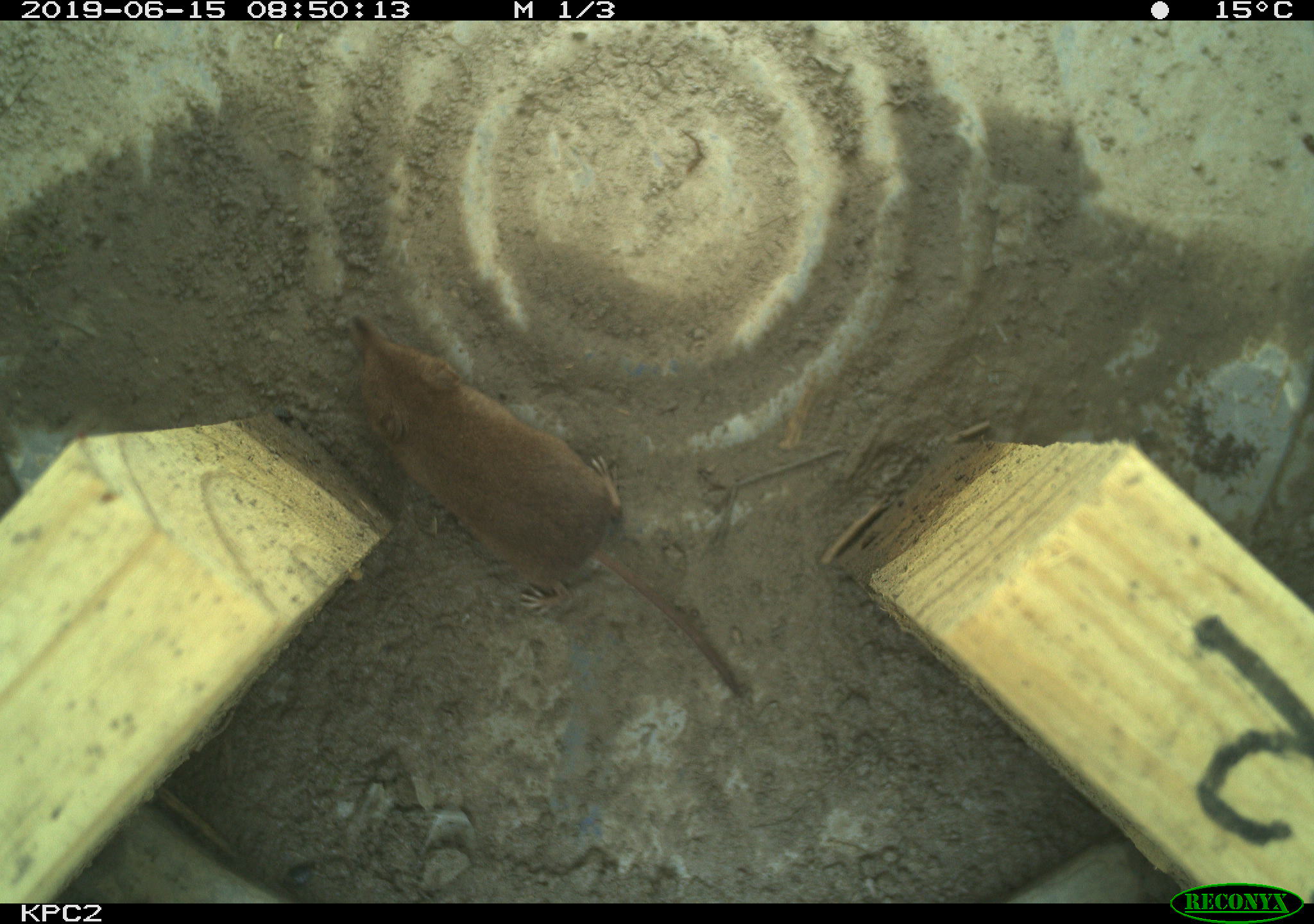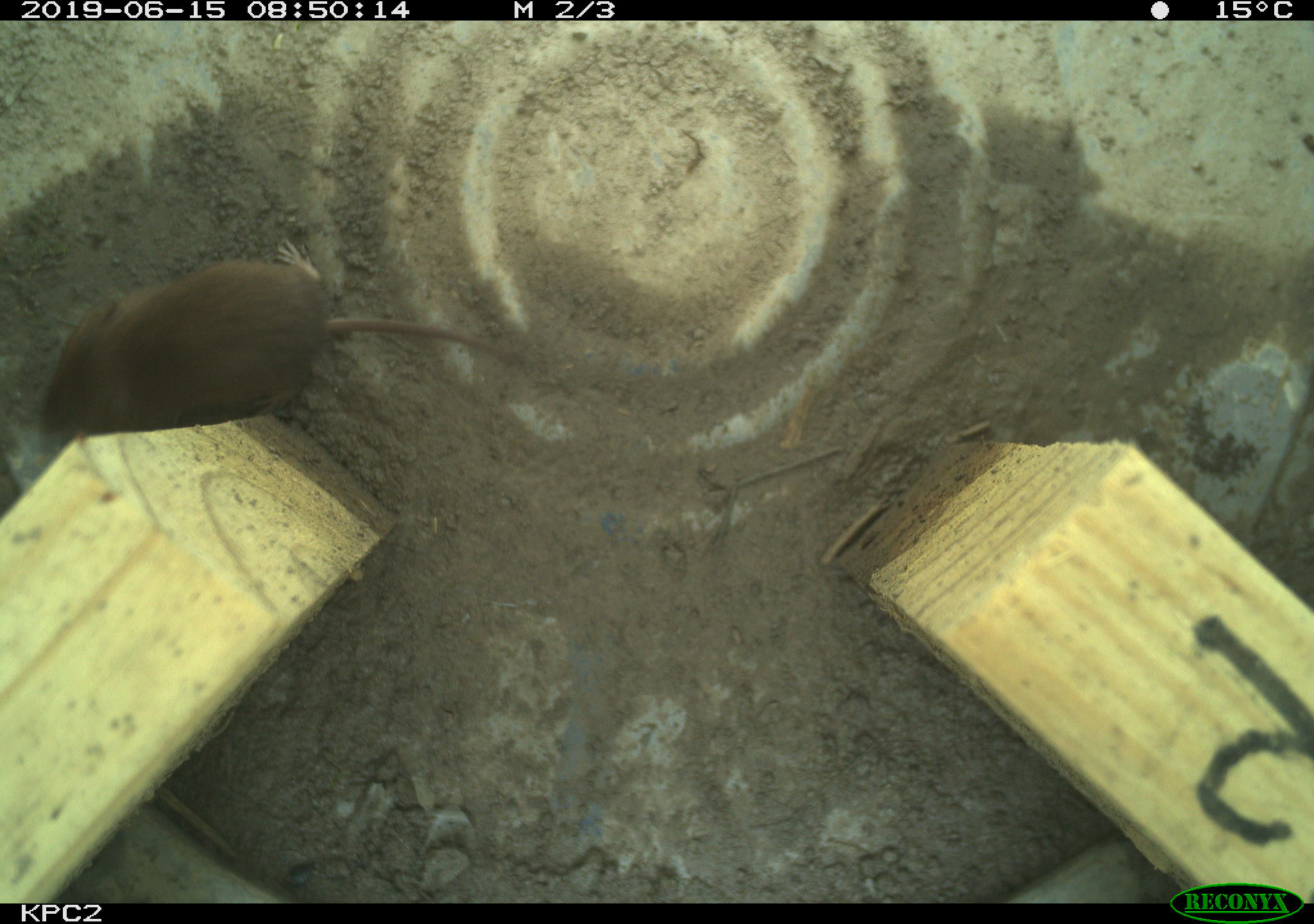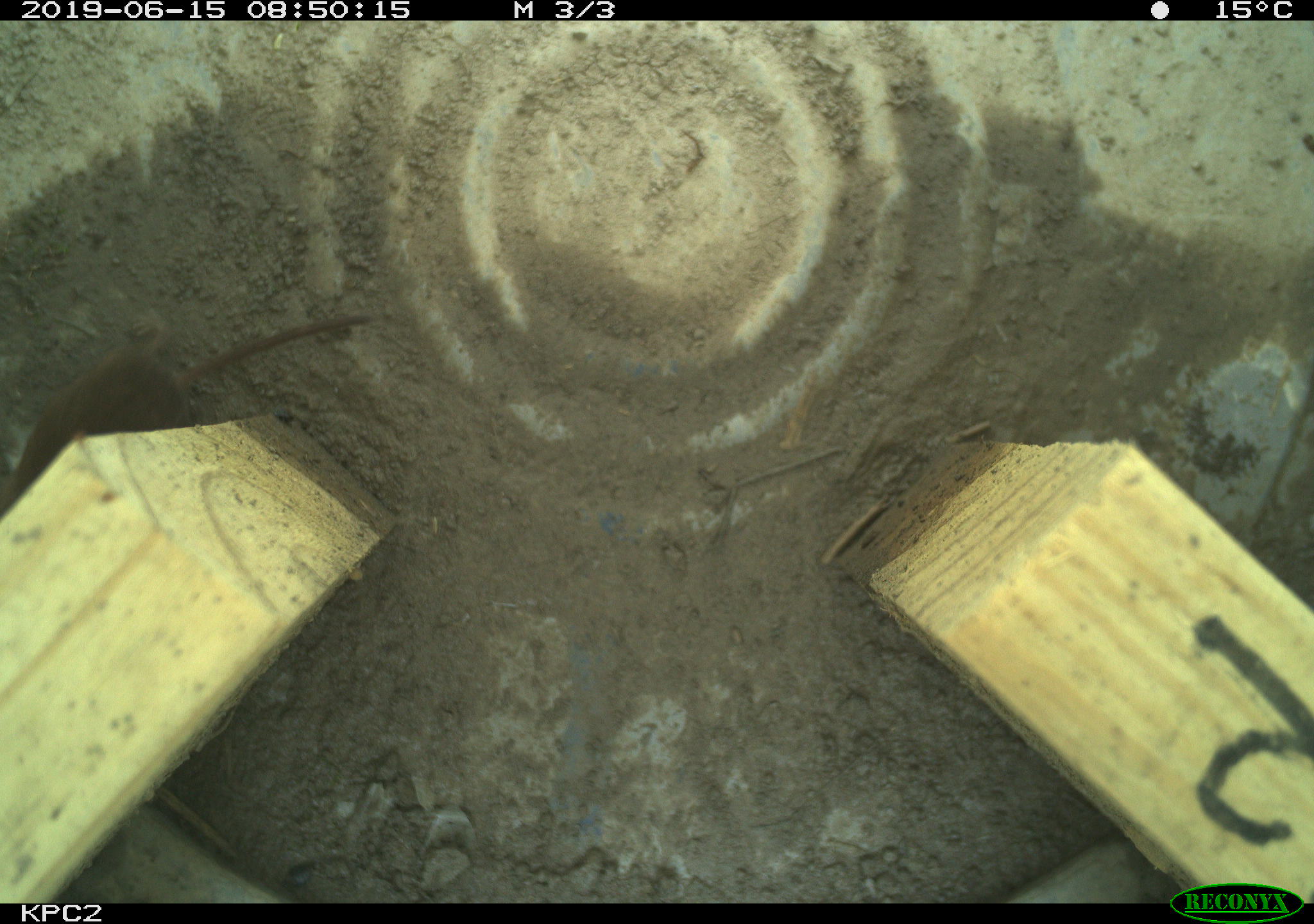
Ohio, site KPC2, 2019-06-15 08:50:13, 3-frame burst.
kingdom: Animalia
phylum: Chordata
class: Mammalia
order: Eulipotyphla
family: Soricidae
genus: Sorex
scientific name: Sorex cinereus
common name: masked shrew